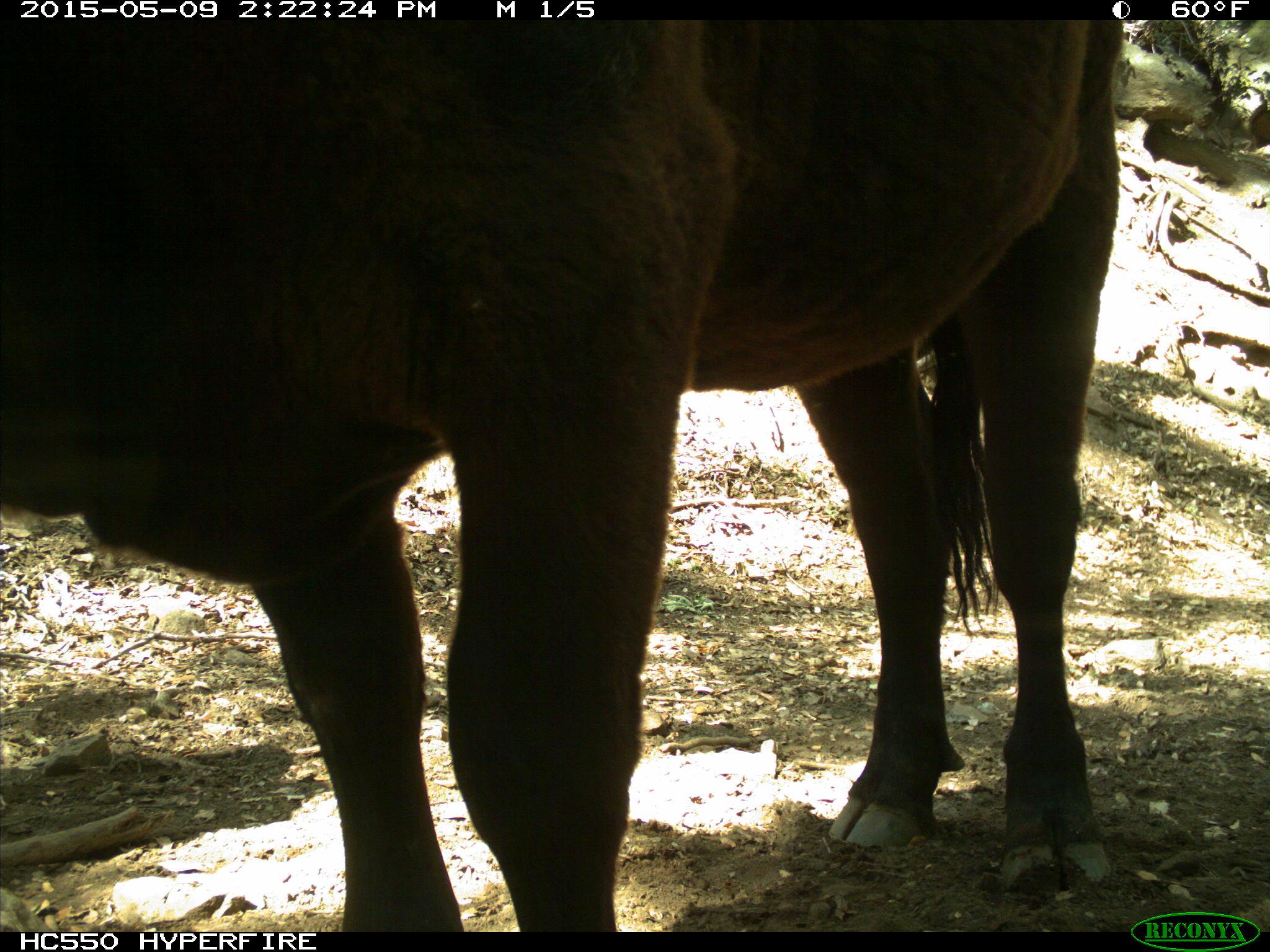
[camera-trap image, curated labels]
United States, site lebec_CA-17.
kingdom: Animalia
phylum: Chordata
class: Mammalia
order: Artiodactyla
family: Bovidae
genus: Bos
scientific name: Bos taurus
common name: domestic cow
Bos taurus (domestic cow).